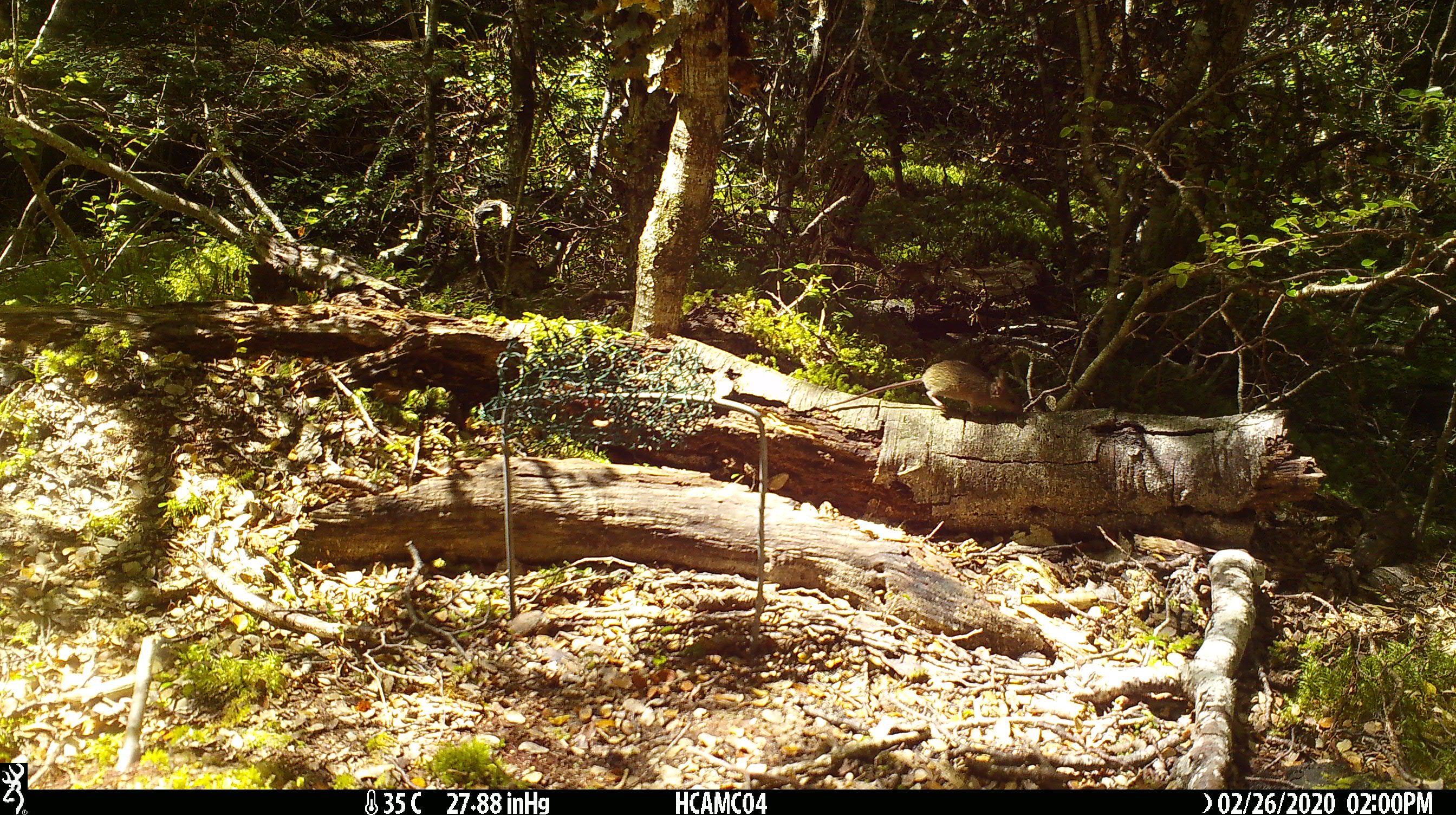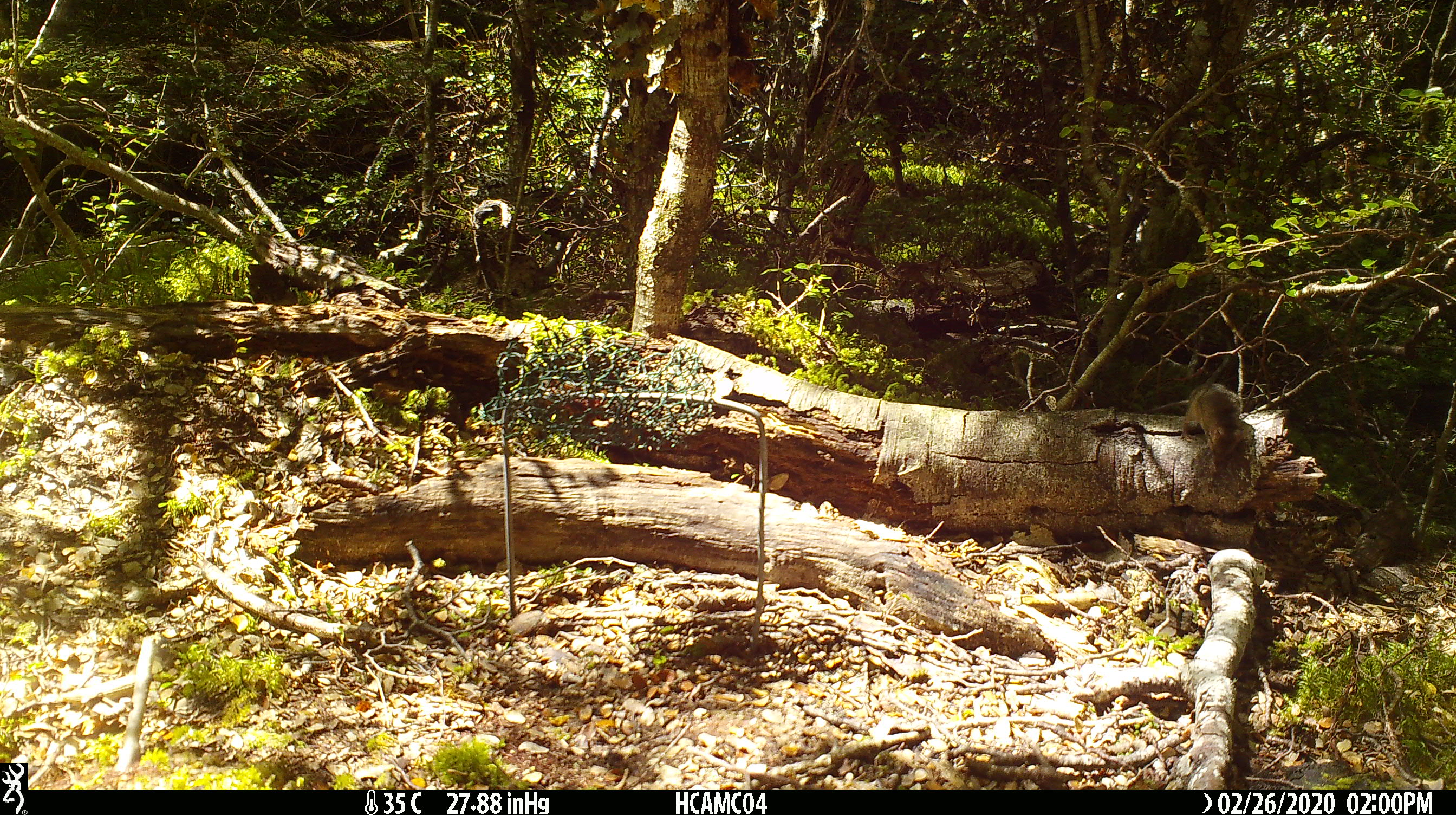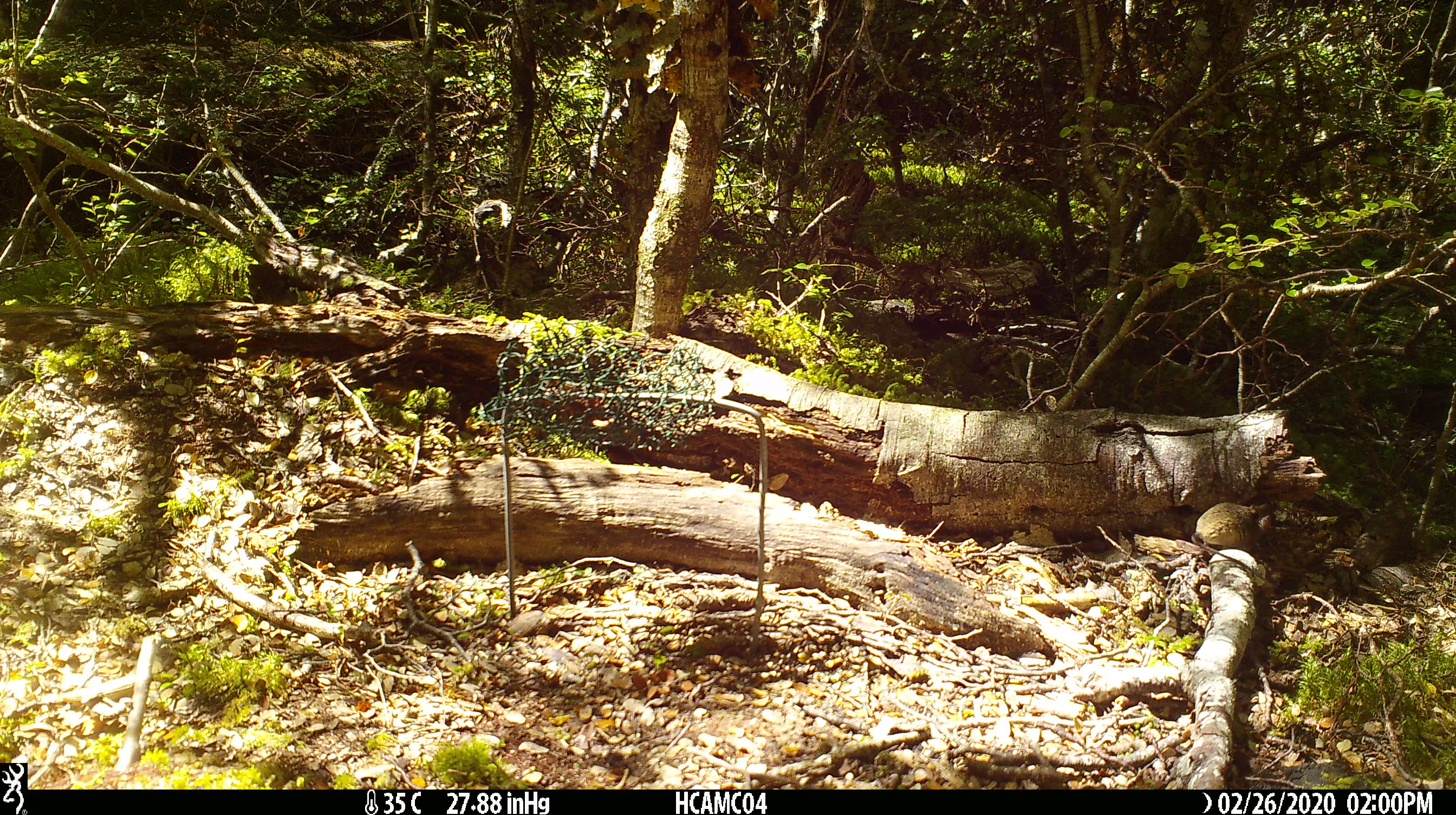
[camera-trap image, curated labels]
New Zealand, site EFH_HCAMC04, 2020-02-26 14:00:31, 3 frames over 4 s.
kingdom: Animalia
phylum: Chordata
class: Mammalia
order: Rodentia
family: Muridae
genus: Mus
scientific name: Mus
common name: mouse